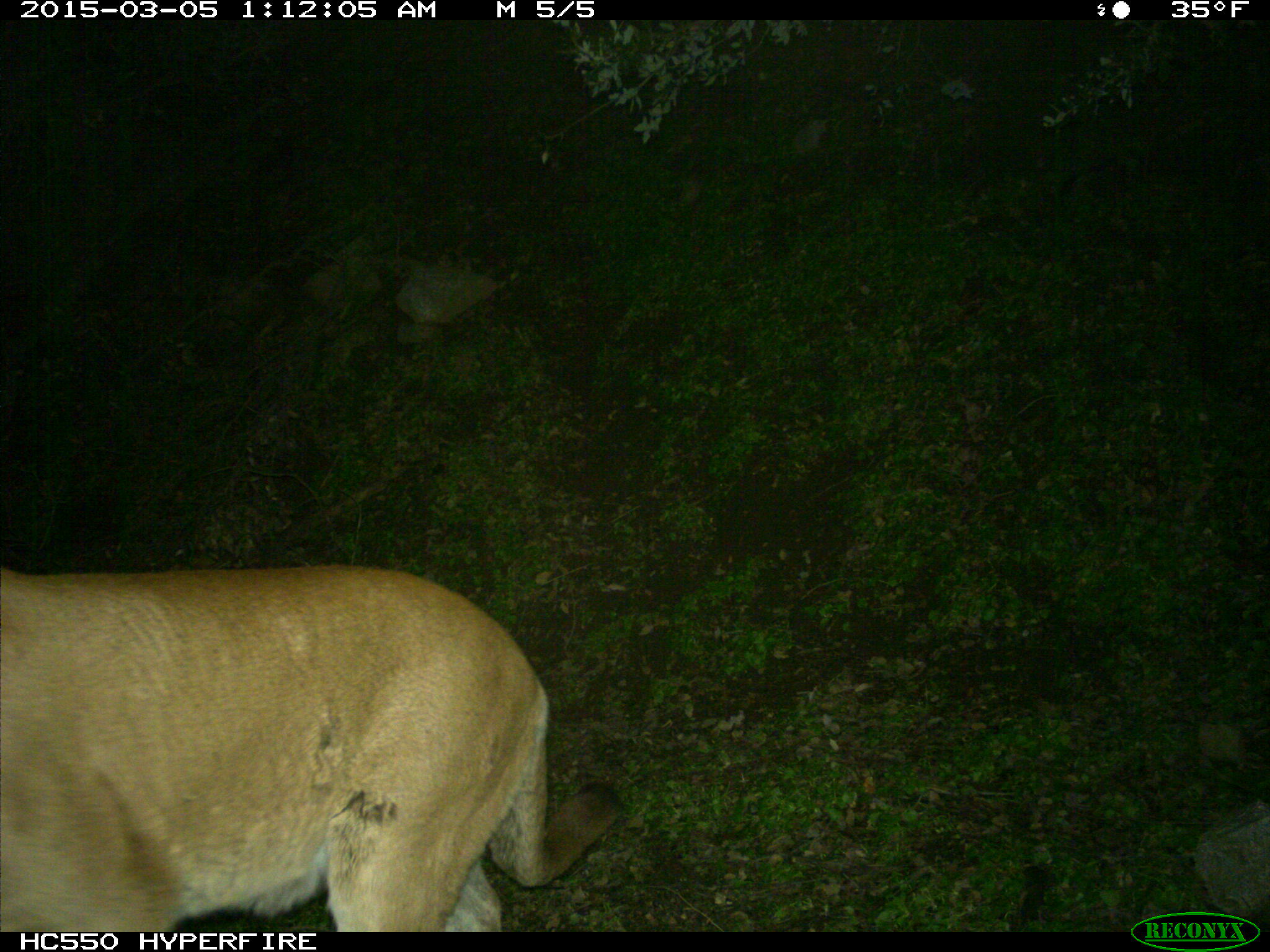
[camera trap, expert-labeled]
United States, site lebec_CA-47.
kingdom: Animalia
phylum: Chordata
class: Mammalia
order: Carnivora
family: Felidae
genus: Puma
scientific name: Puma concolor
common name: mountain lion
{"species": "Puma concolor (mountain lion)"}